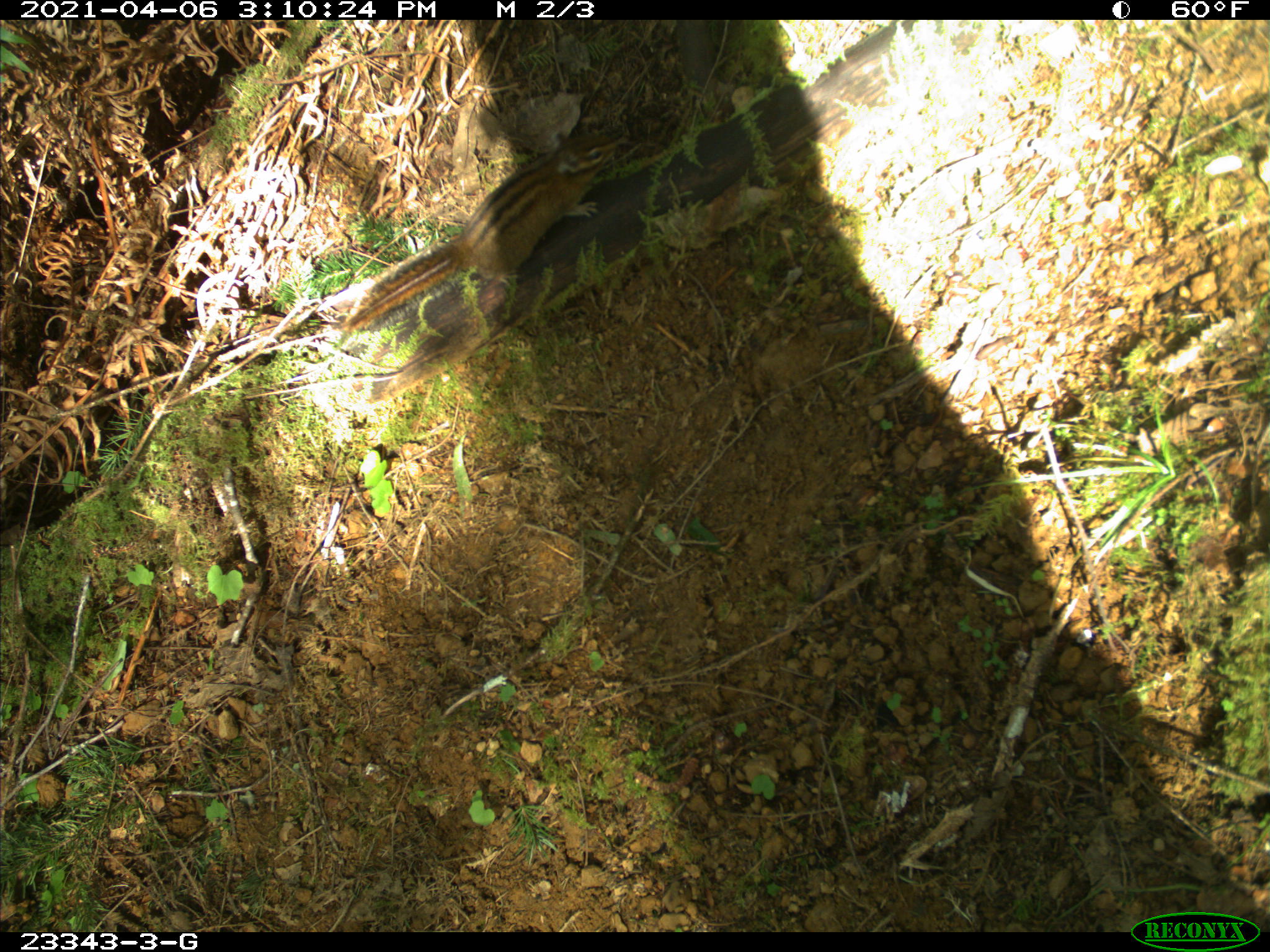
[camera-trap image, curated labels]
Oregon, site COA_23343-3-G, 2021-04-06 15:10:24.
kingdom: Animalia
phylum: Chordata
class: Mammalia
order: Rodentia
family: Sciuridae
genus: Neotamias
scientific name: Neotamias townsendii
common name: townsend's chipmunk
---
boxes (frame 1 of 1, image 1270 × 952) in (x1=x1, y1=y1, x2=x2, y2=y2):
townsend's chipmunk: (x1=337, y1=122, x2=640, y2=337)